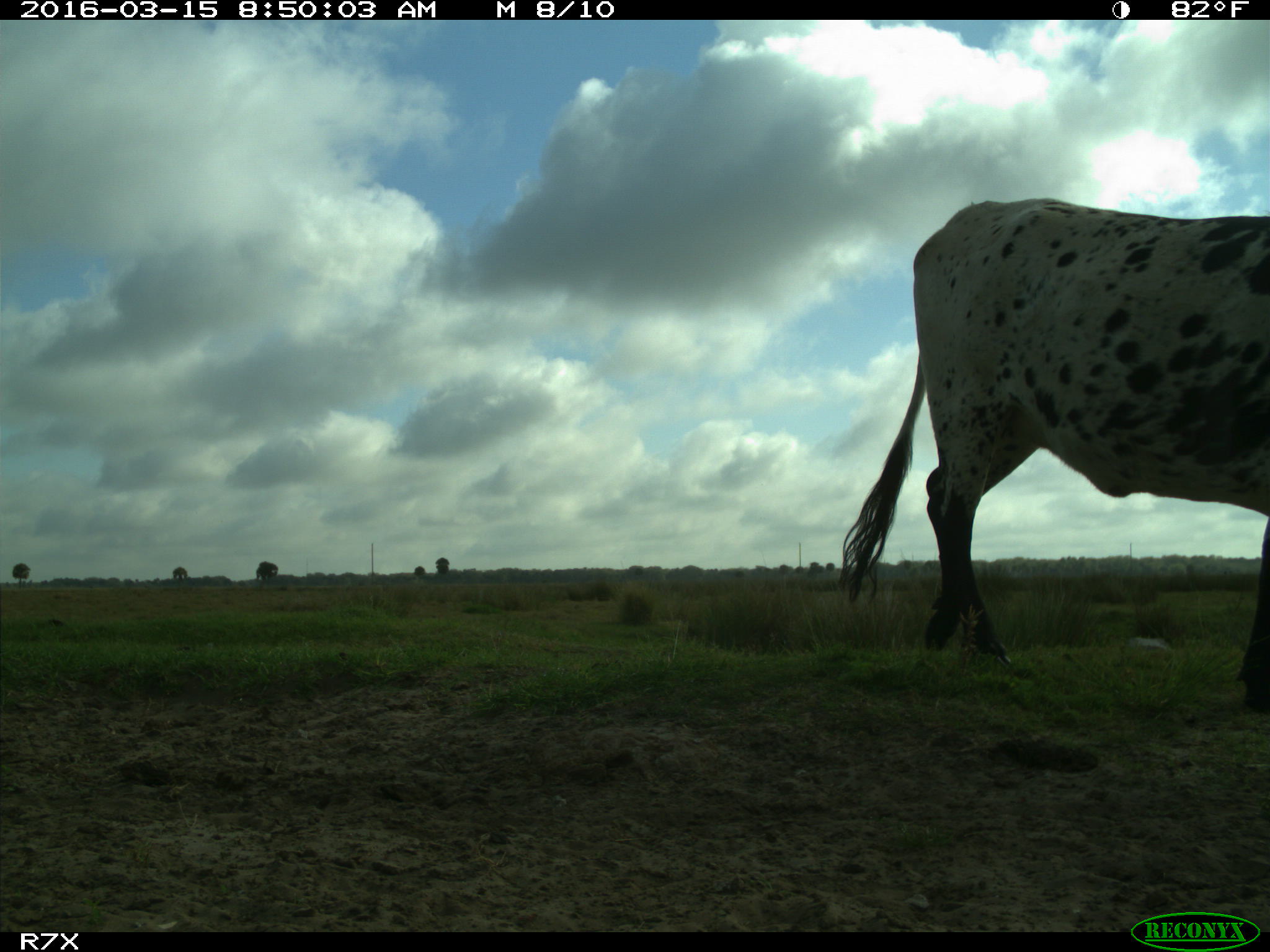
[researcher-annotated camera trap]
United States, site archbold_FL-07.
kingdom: Animalia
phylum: Chordata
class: Mammalia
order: Artiodactyla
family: Bovidae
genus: Bos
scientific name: Bos taurus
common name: domestic cow